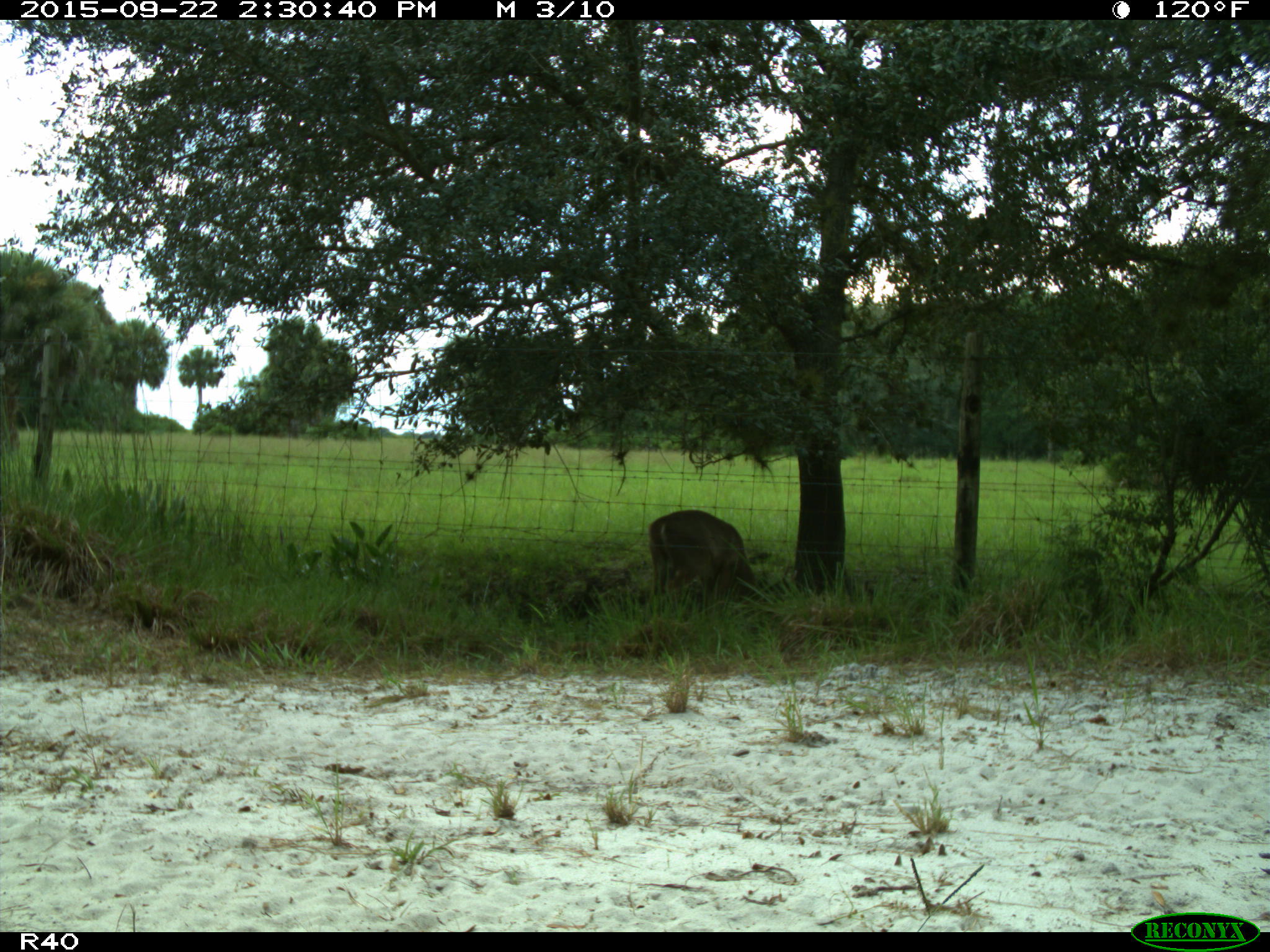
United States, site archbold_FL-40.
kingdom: Animalia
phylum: Chordata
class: Mammalia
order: Artiodactyla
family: Cervidae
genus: Odocoileus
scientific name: Odocoileus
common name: deer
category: unidentified deer